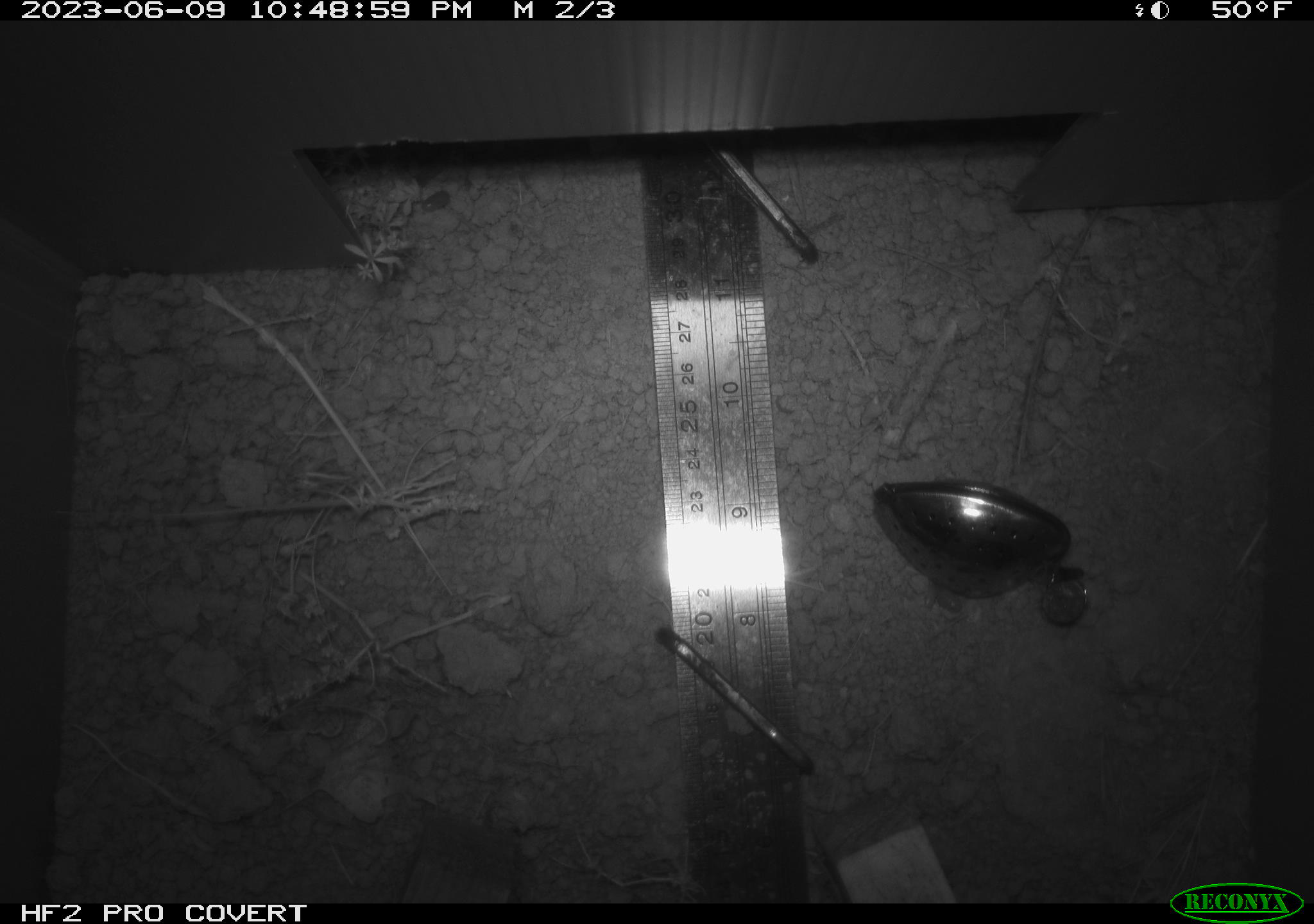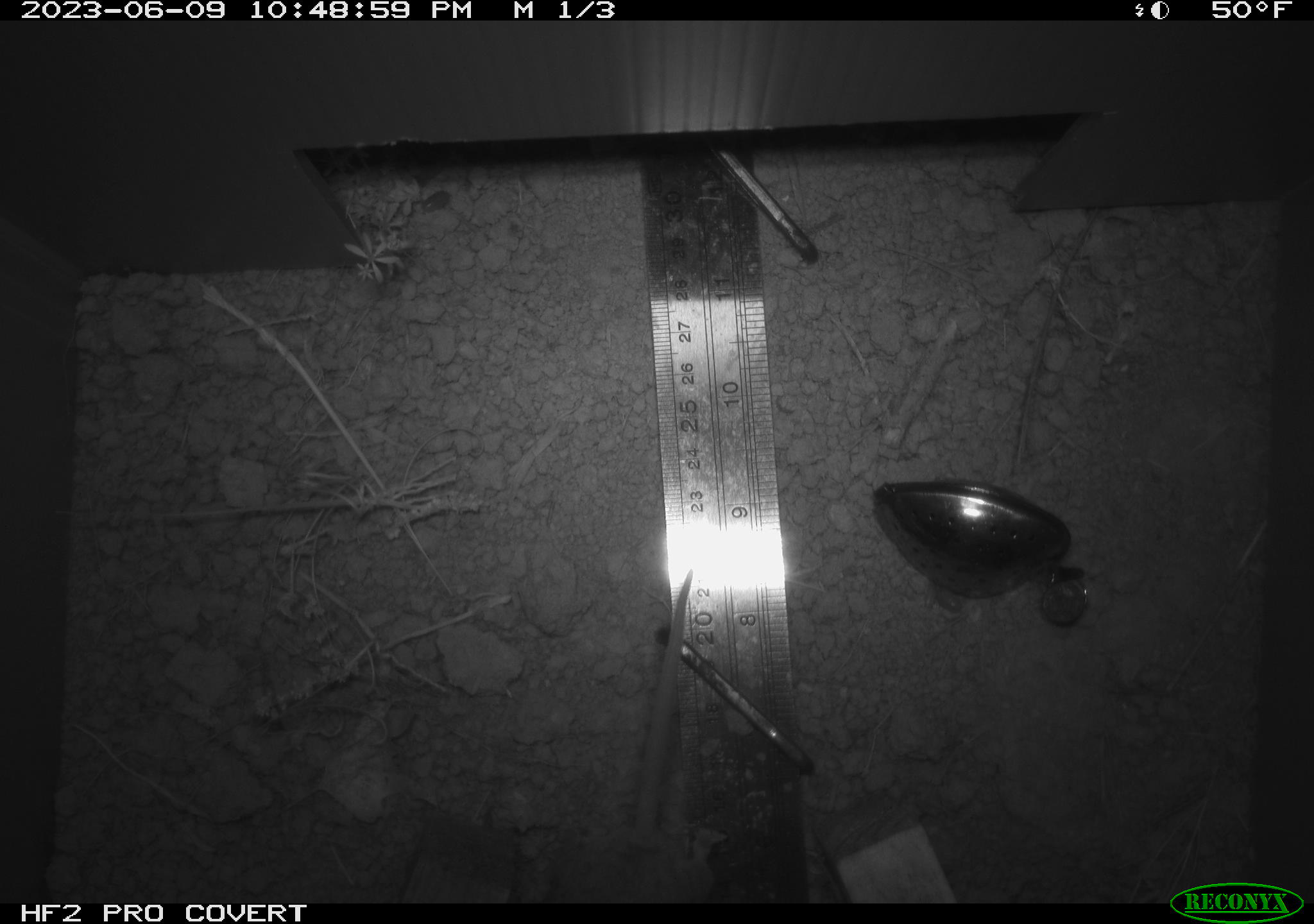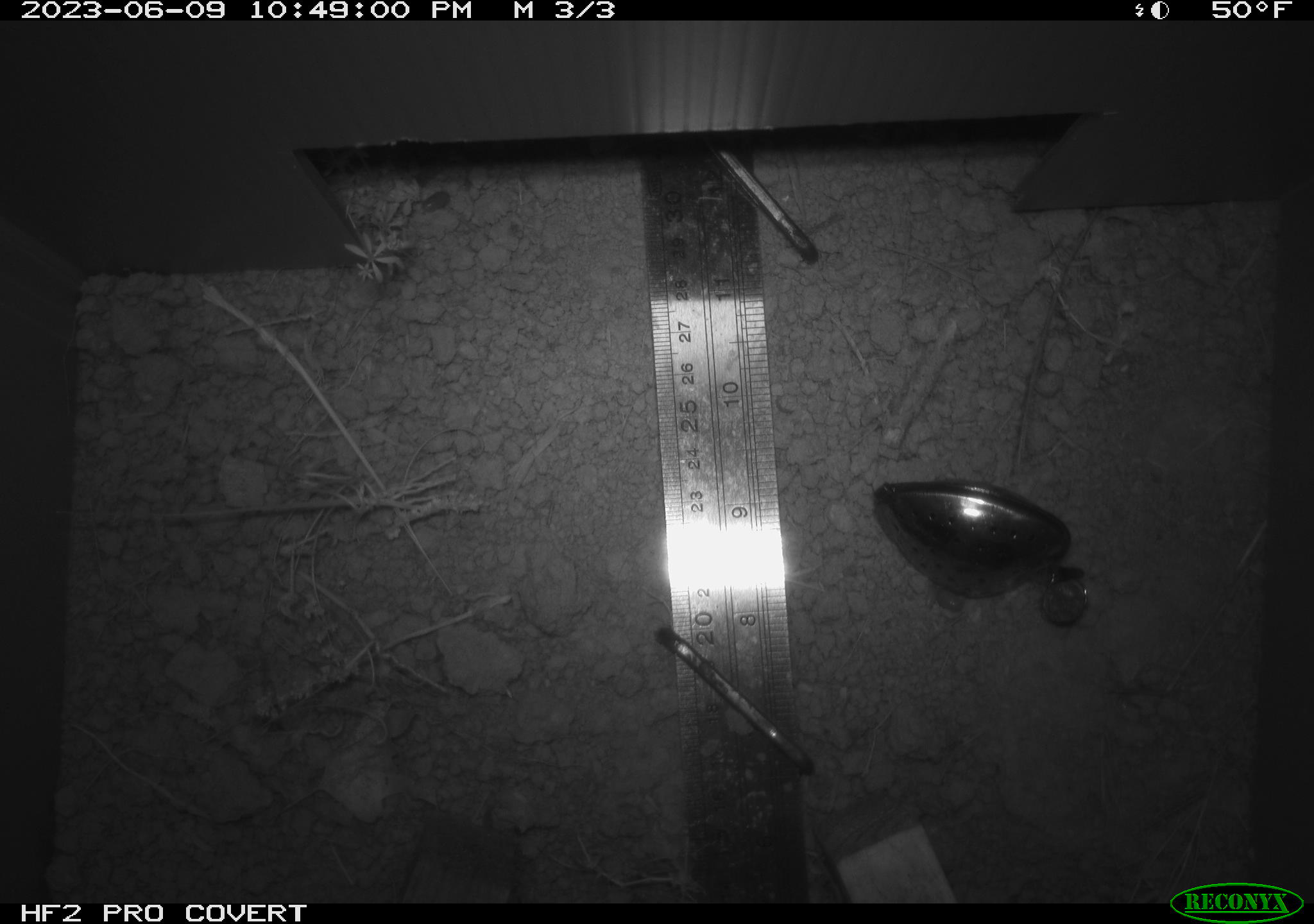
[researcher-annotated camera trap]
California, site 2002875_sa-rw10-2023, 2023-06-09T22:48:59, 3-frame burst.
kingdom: Animalia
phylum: Chordata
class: Mammalia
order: Rodentia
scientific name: Rodentia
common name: rodent